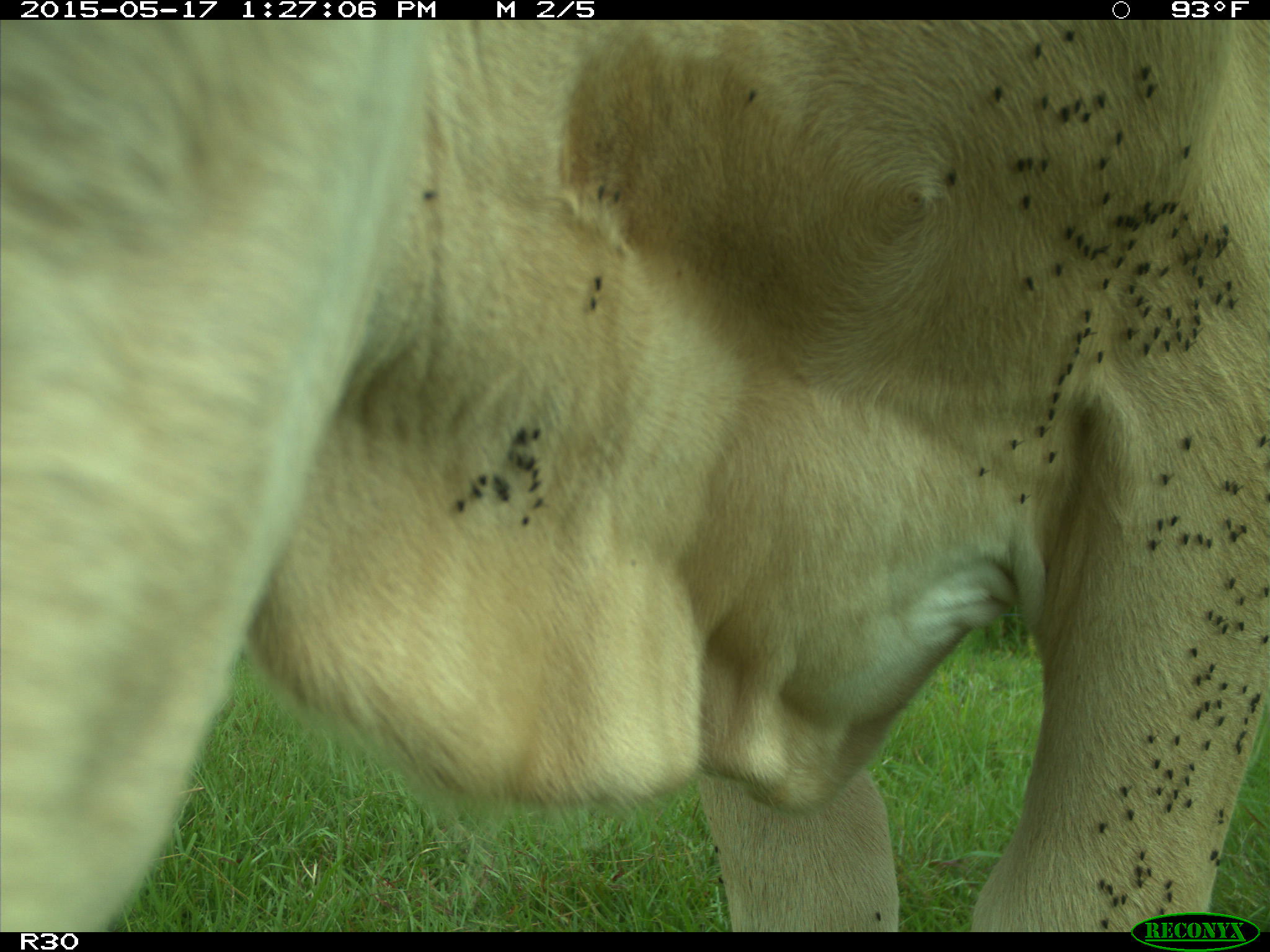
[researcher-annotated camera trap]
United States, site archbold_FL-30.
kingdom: Animalia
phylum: Chordata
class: Mammalia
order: Artiodactyla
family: Bovidae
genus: Bos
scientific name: Bos taurus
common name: domestic cow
Bos taurus (domestic cow).